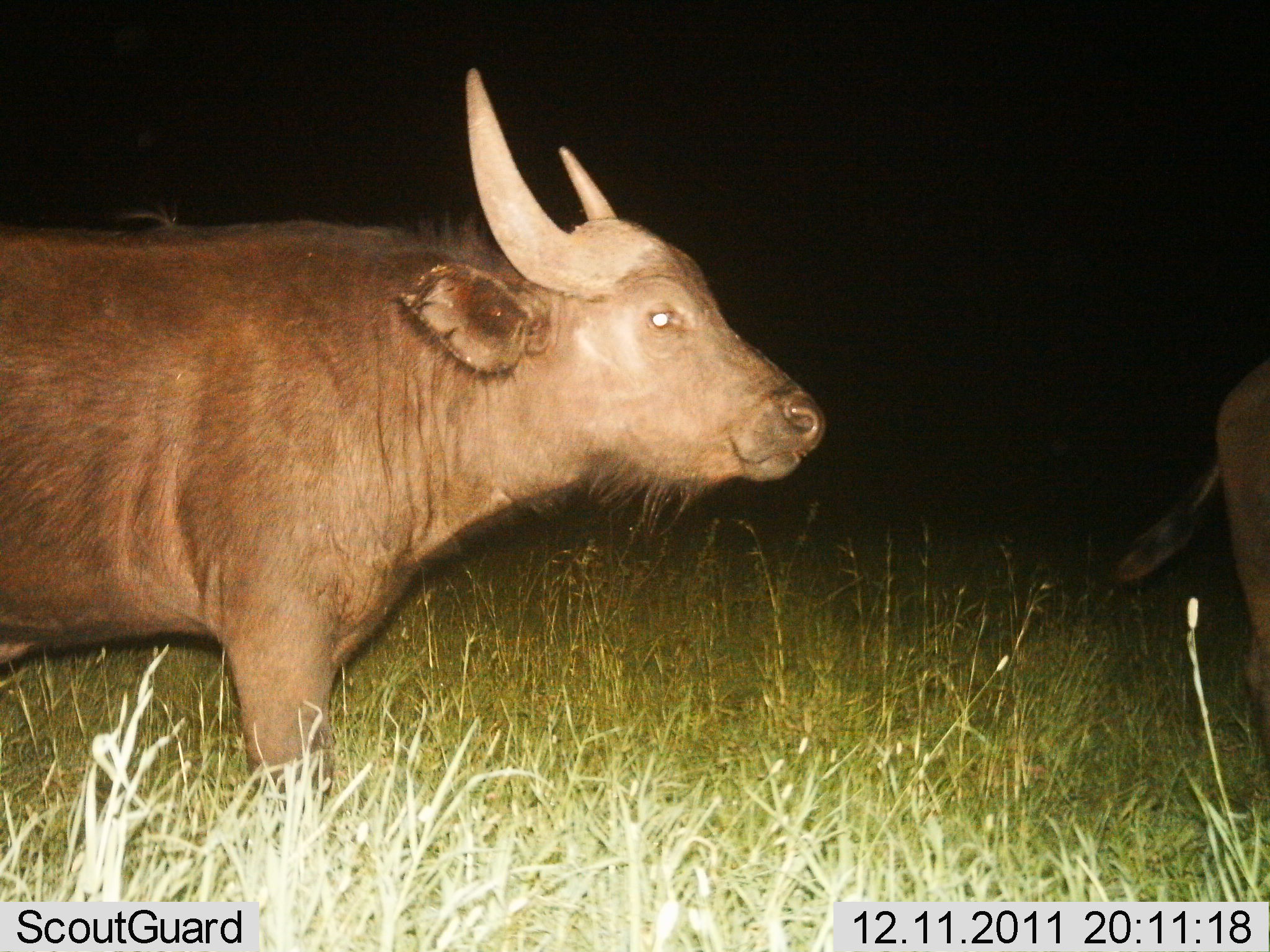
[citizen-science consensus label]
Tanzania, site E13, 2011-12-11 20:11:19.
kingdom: Animalia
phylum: Chordata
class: Mammalia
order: Artiodactyla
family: Bovidae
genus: Syncerus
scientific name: Syncerus caffer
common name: cape buffalo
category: buffalo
Buffalo (cape buffalo) (Syncerus caffer), count 2. Behavior (volunteer vote fractions): standing 92%, resting 0%, moving 8%, interacting 0%. Young present (vote fraction): 0%. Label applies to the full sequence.